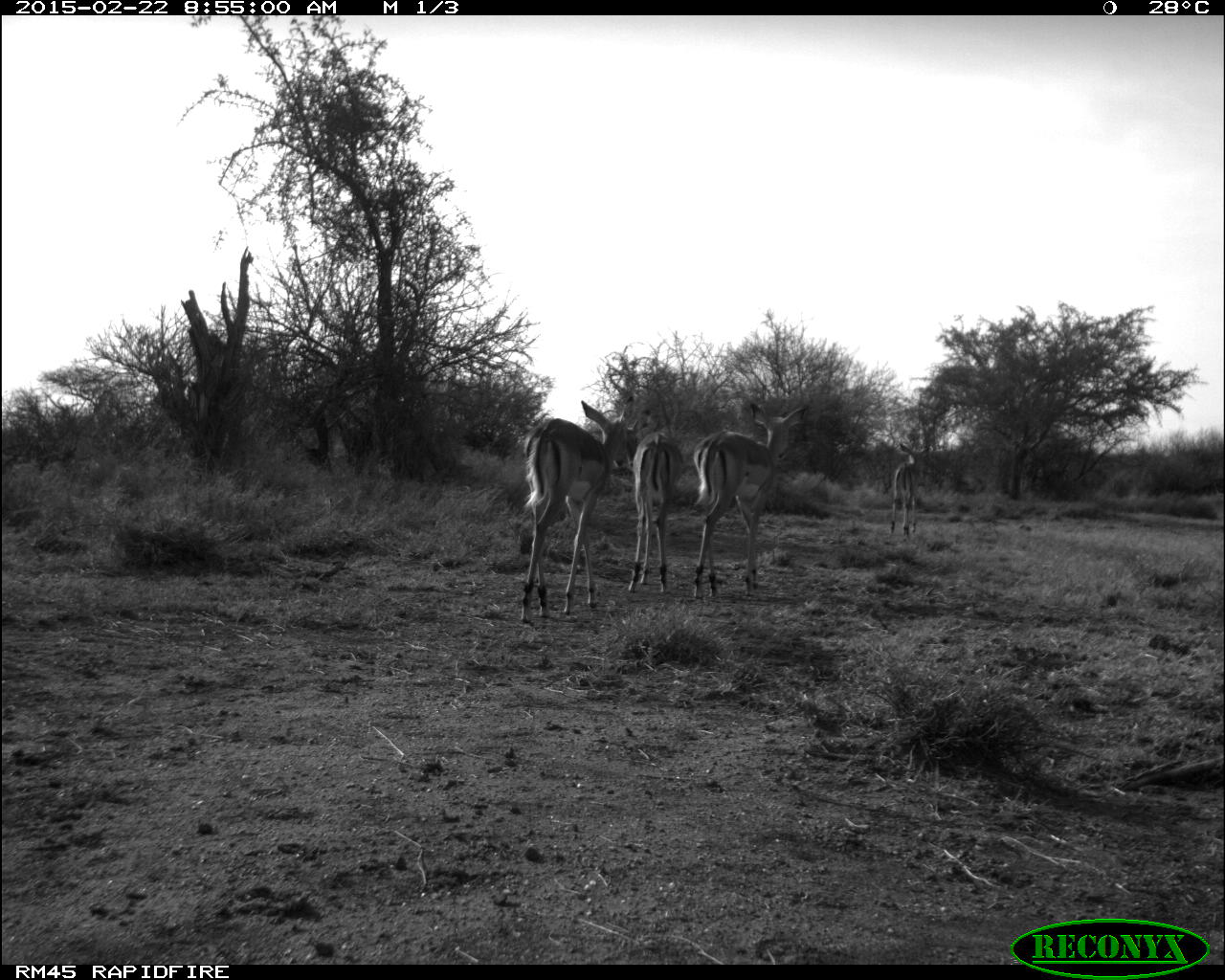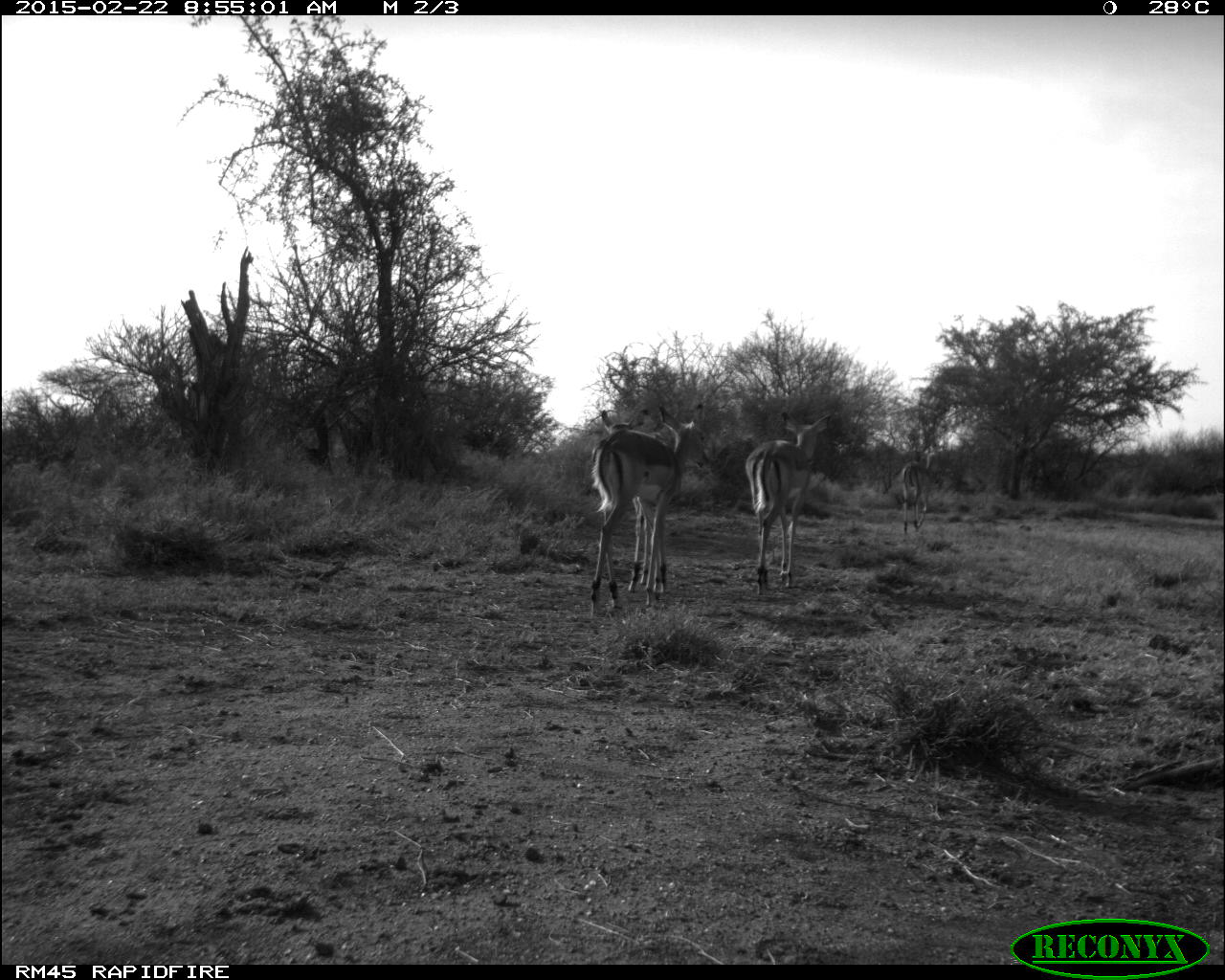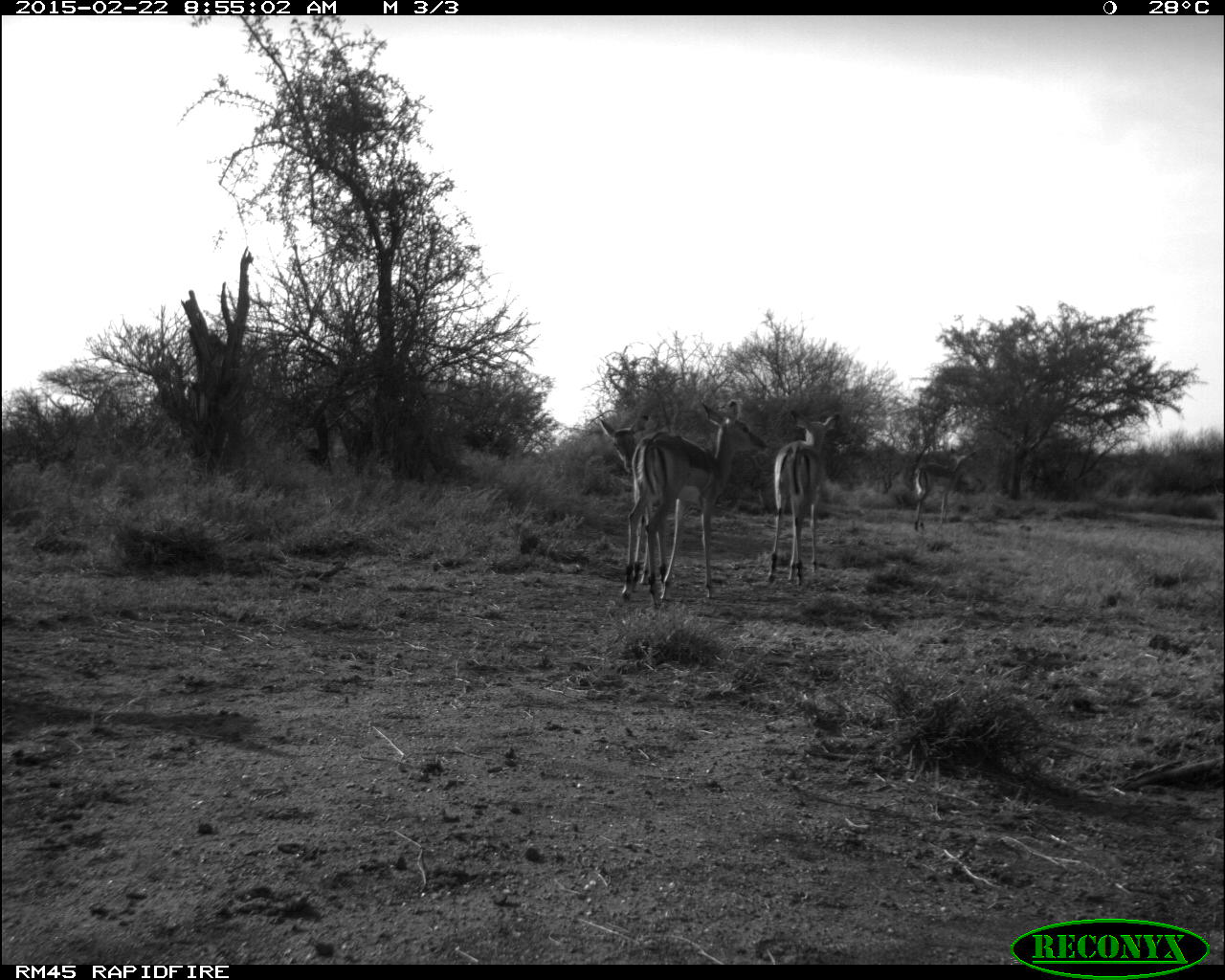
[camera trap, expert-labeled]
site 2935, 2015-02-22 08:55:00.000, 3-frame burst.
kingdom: Animalia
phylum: Chordata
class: Mammalia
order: Artiodactyla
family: Bovidae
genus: Aepyceros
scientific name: Aepyceros melampus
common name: impala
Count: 4.